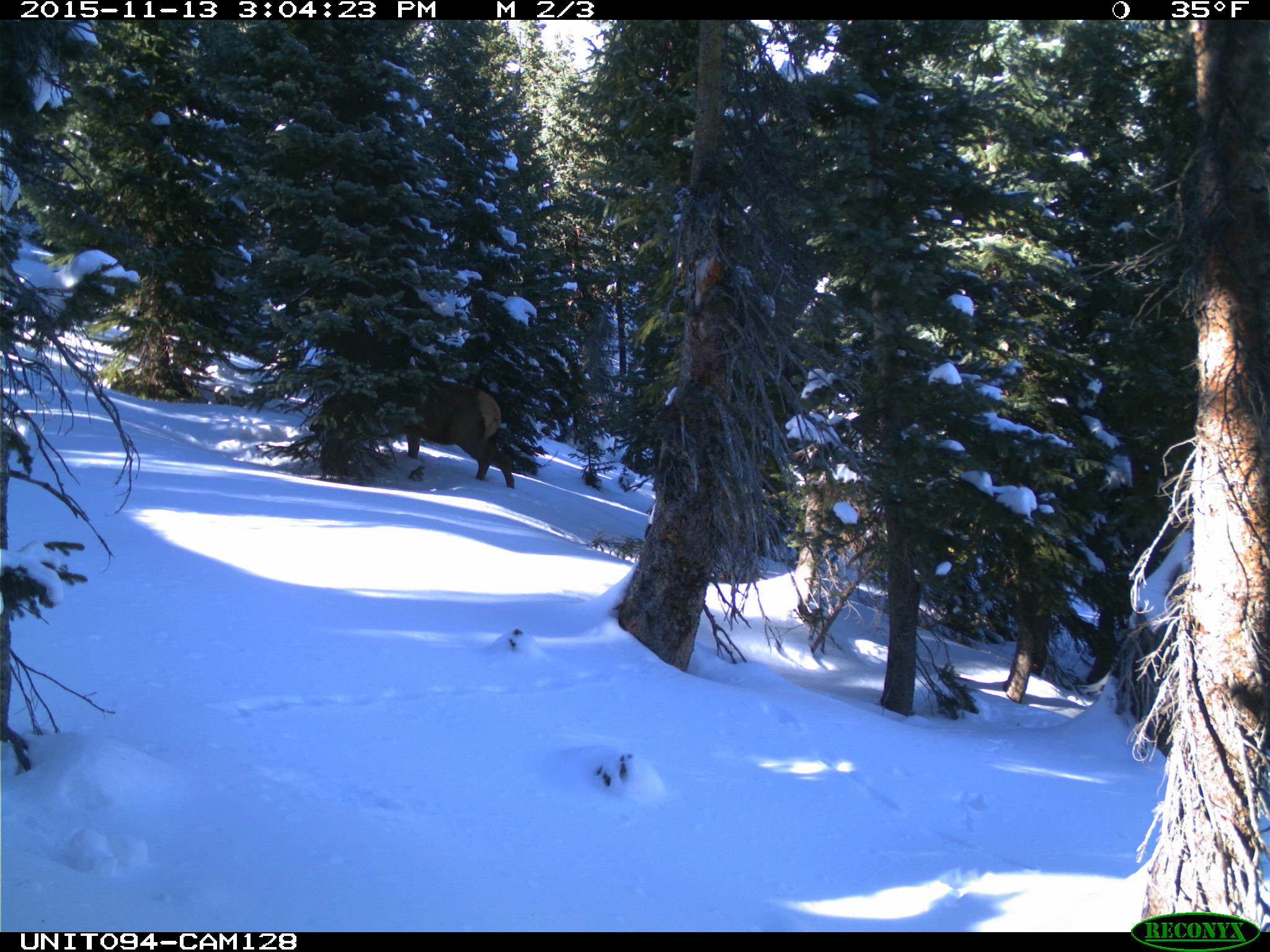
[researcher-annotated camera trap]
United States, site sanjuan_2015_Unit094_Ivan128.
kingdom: Animalia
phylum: Chordata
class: Mammalia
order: Artiodactyla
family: Cervidae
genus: Cervus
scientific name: Cervus elaphus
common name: red deer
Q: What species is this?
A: Cervus elaphus (red deer).